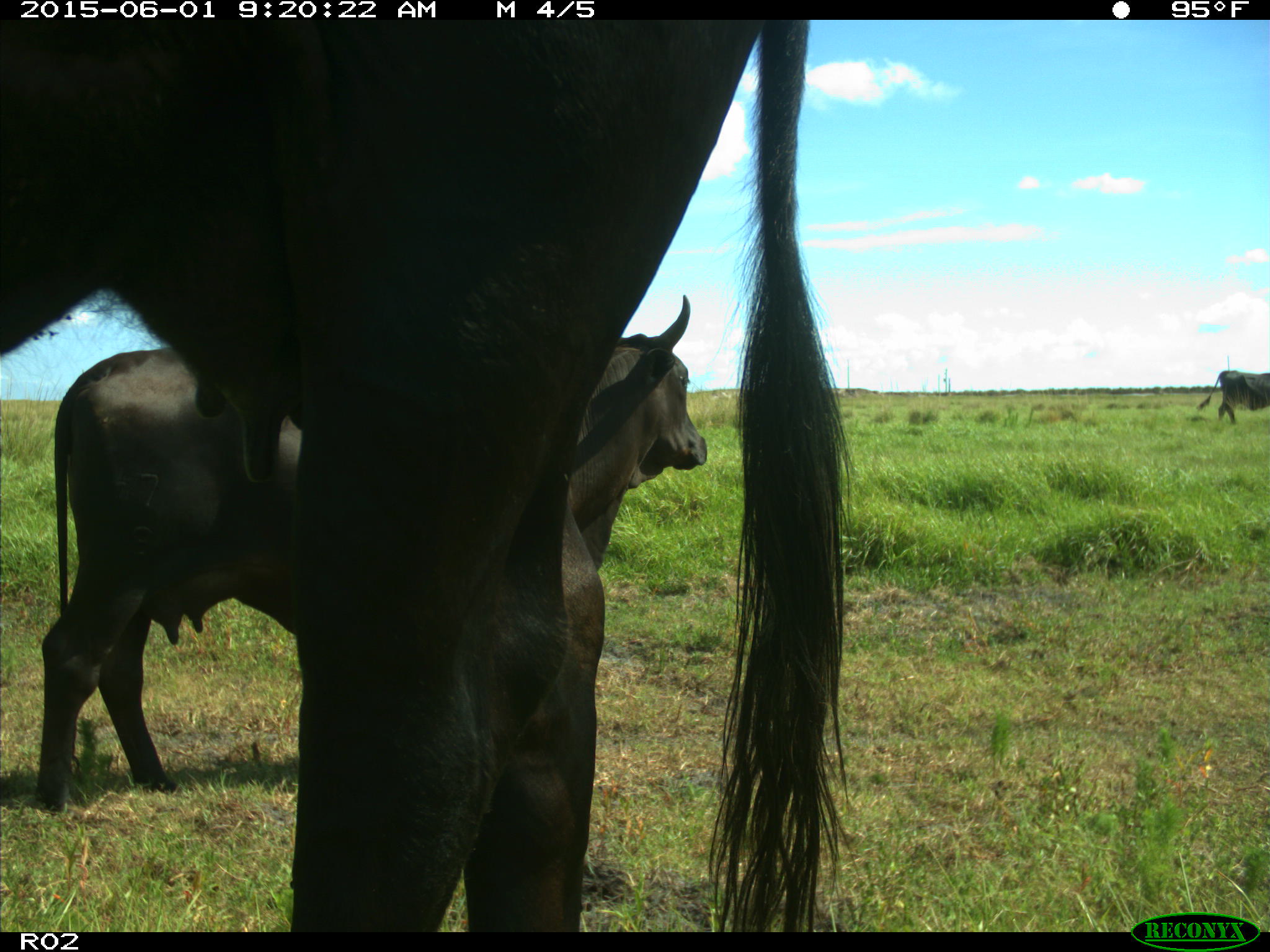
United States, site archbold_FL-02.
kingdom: Animalia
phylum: Chordata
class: Mammalia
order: Artiodactyla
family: Bovidae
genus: Bos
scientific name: Bos taurus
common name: domestic cow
Bos taurus (domestic cow).